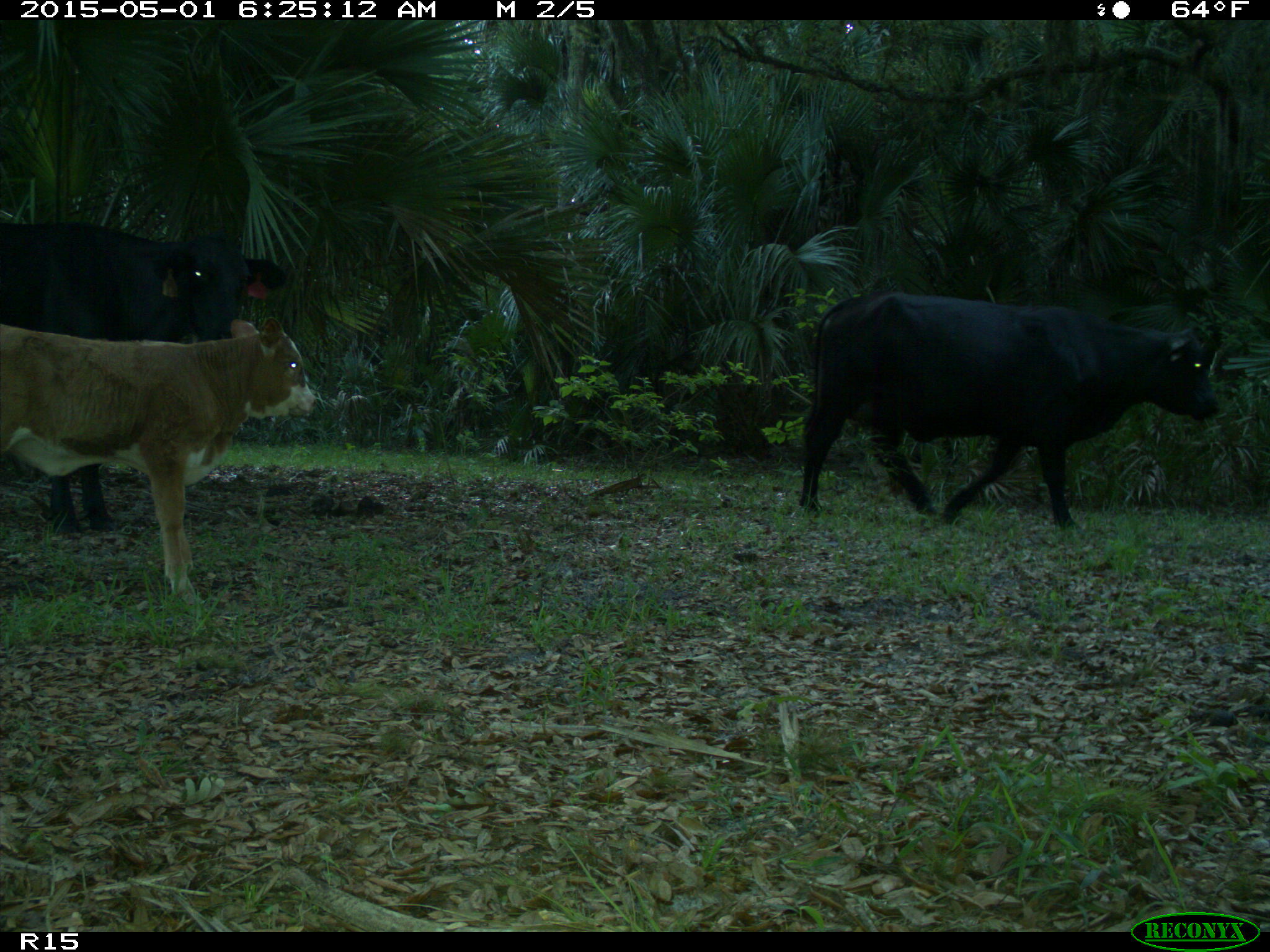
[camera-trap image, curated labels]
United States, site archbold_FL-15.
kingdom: Animalia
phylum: Chordata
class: Mammalia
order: Artiodactyla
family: Bovidae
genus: Bos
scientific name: Bos taurus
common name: domestic cow